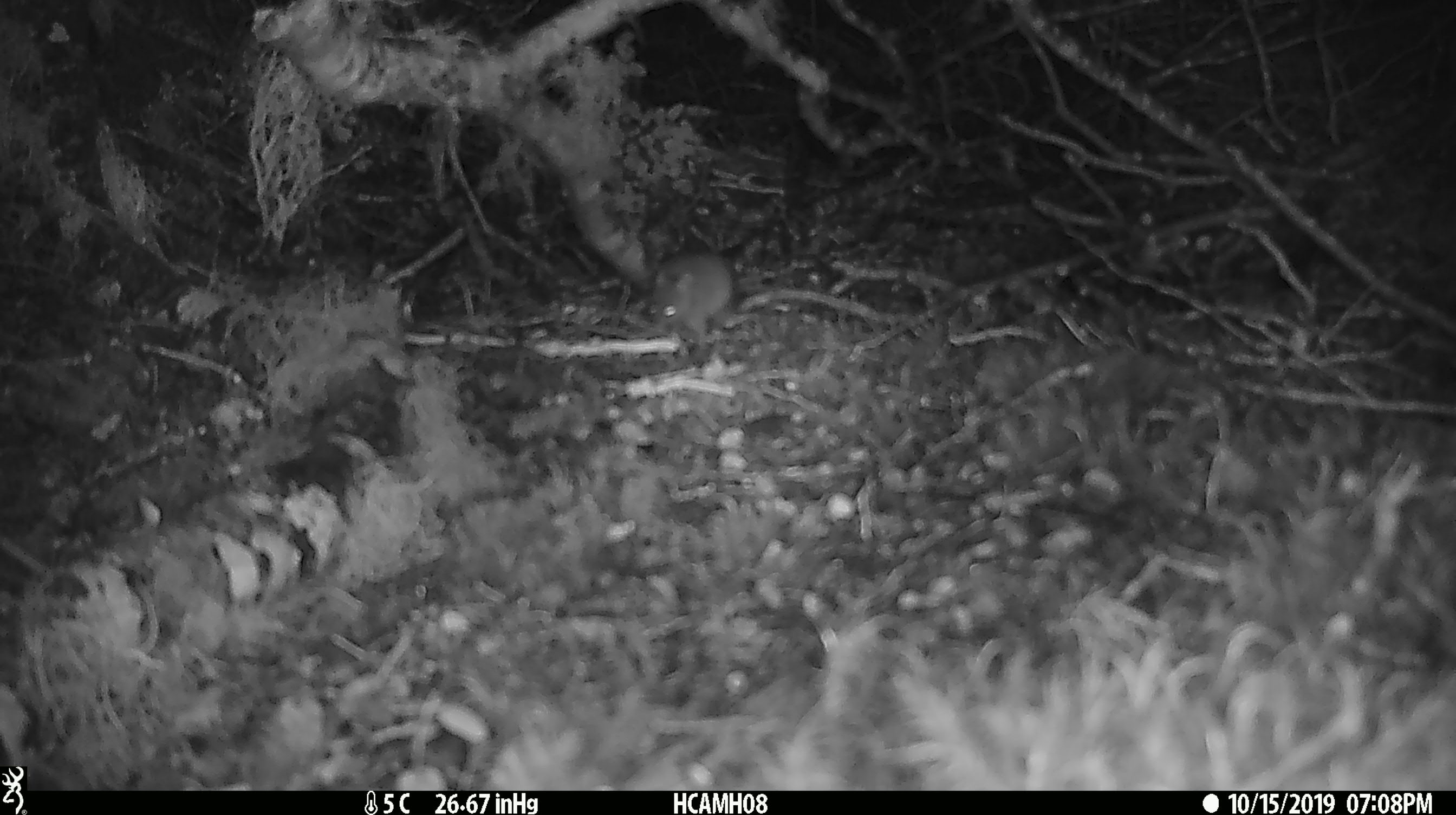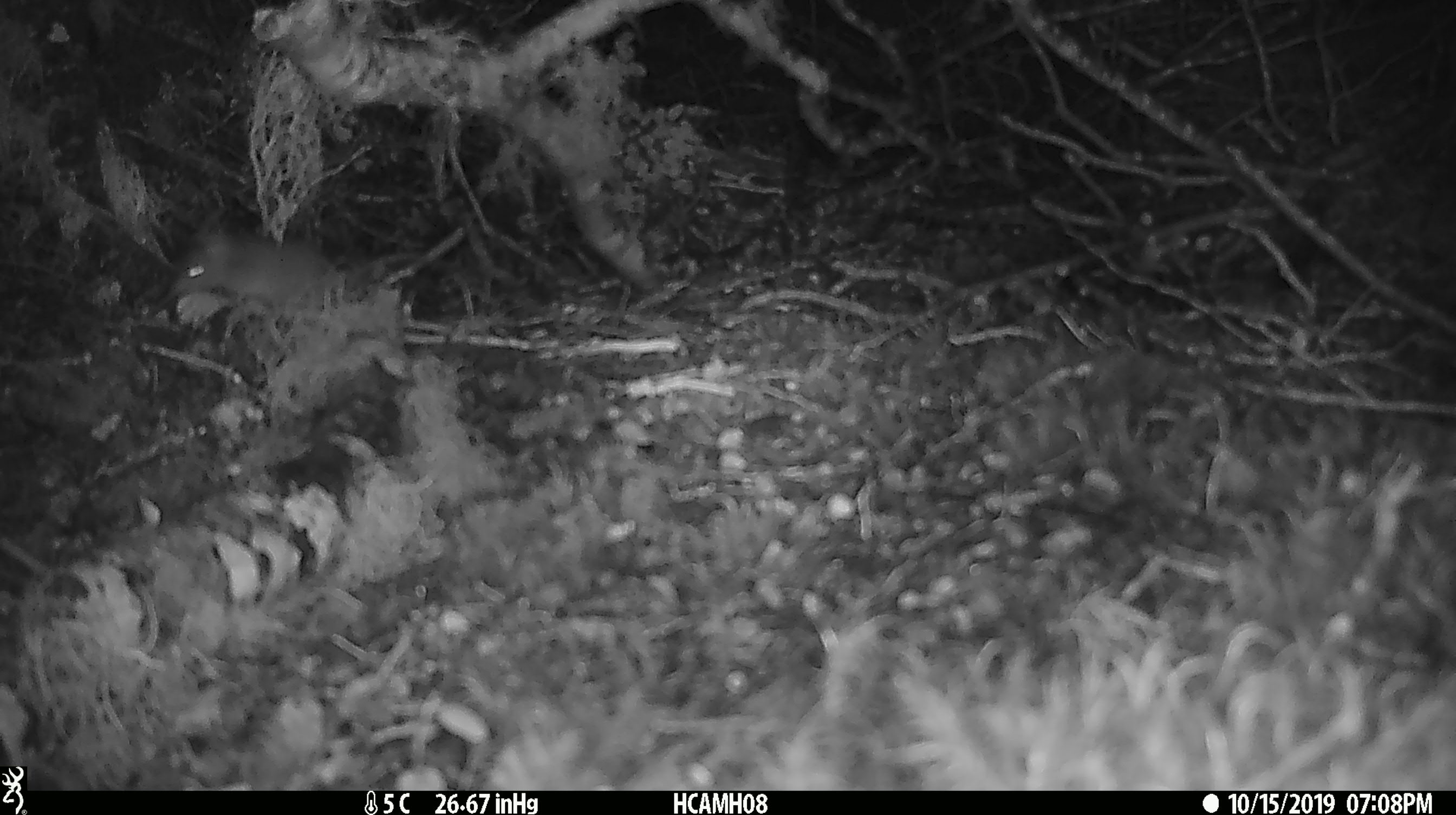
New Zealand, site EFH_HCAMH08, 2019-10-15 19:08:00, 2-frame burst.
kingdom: Animalia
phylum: Chordata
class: Mammalia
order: Rodentia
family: Muridae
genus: Mus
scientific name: Mus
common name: mouse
Mouse (Mus).